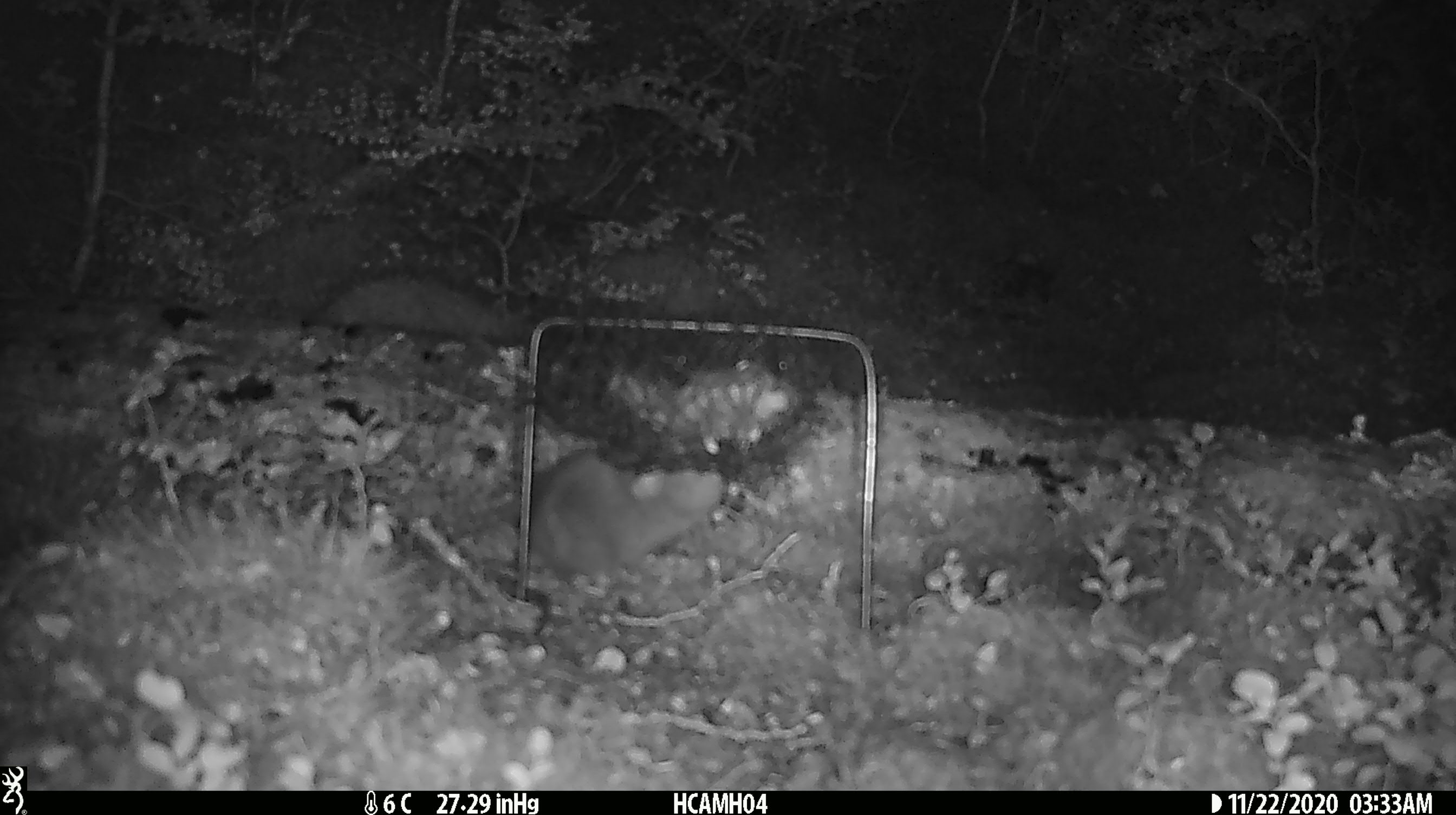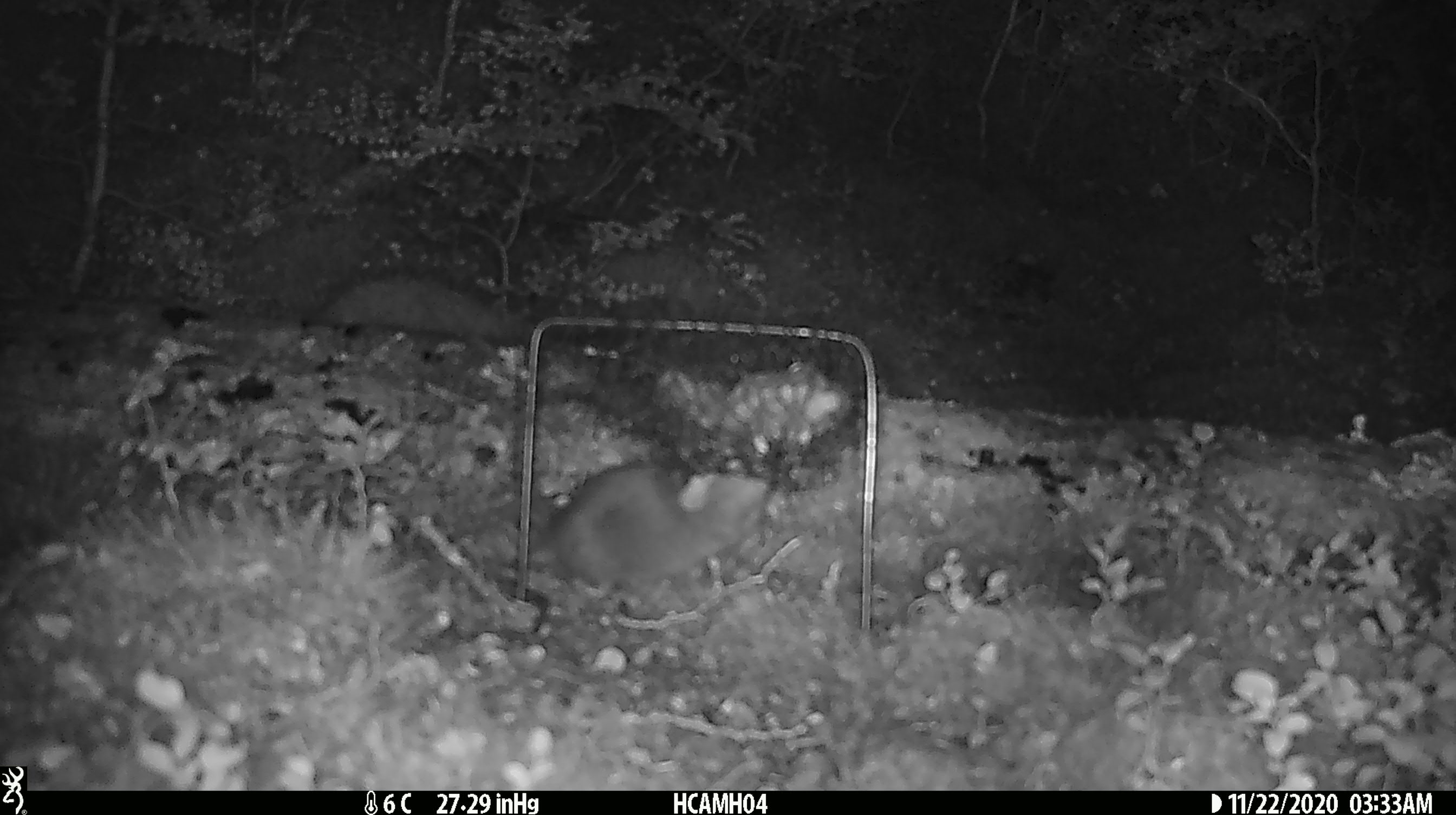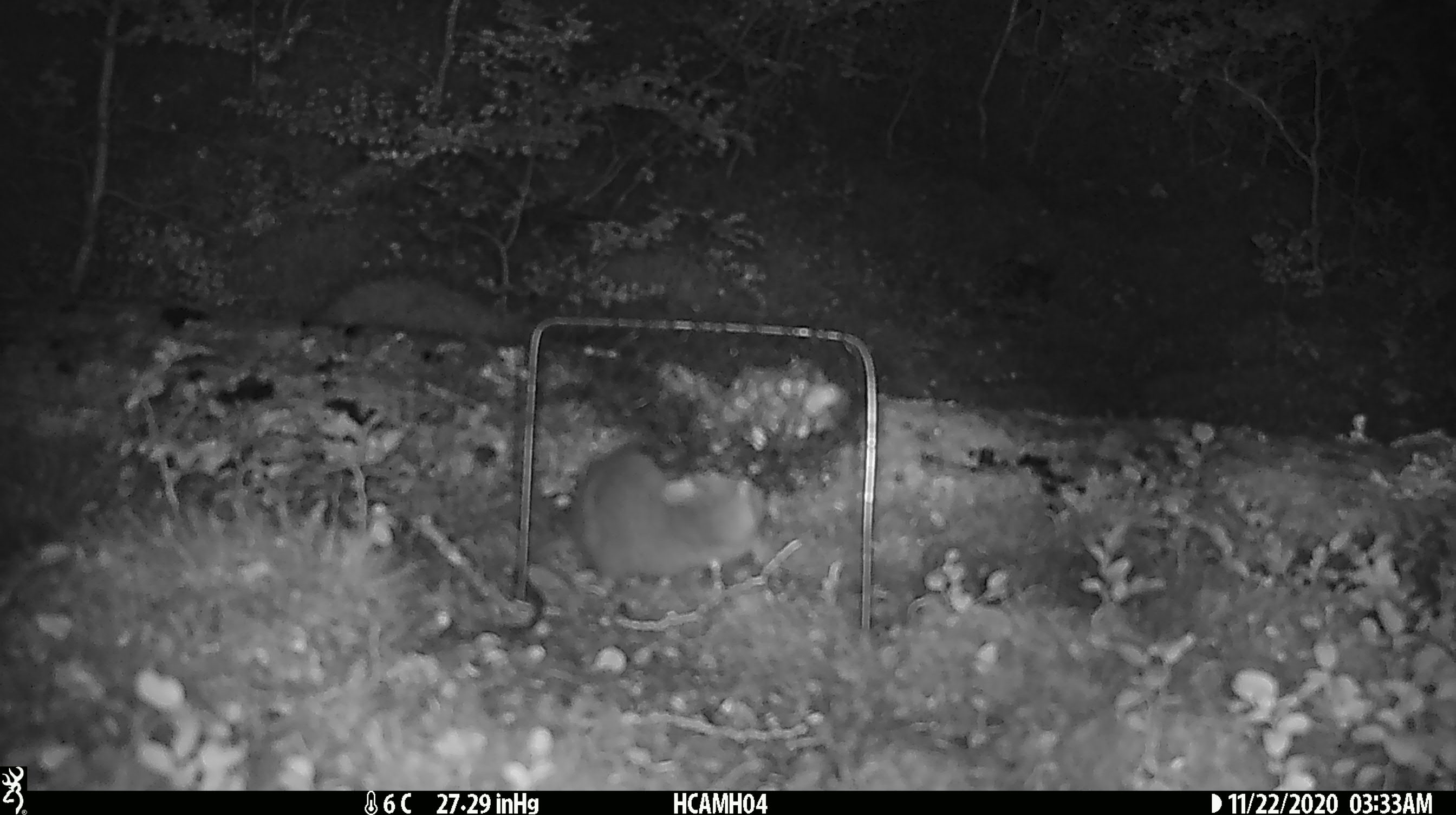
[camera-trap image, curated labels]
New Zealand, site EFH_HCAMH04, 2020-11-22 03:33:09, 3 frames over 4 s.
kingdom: Animalia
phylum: Chordata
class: Mammalia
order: Rodentia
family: Muridae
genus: Rattus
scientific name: Rattus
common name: rat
Rat (Rattus).